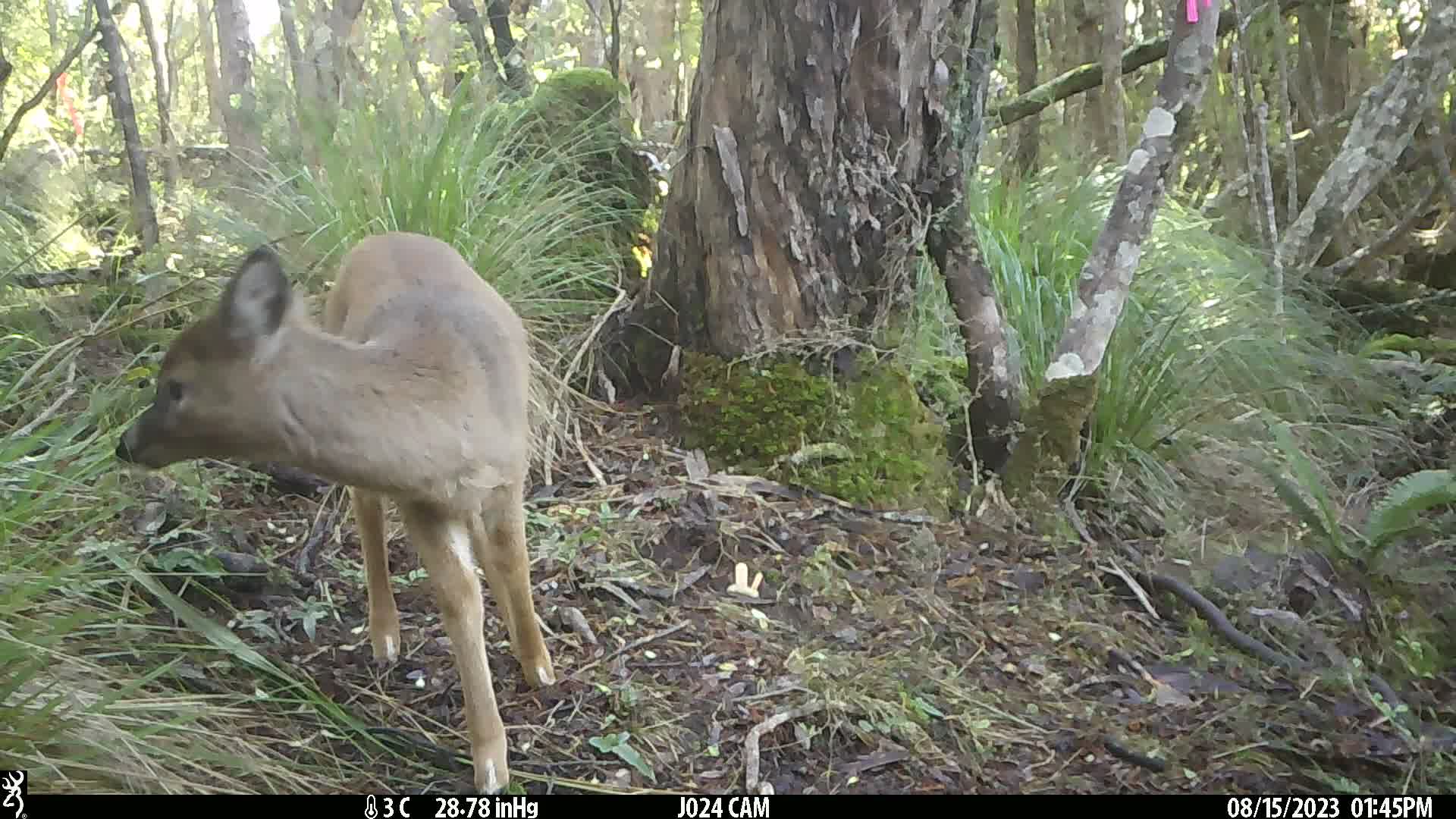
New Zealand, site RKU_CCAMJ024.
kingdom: Animalia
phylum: Chordata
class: Mammalia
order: Artiodactyla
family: Cervidae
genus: Odocoileus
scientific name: Odocoileus virginianus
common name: white-tailed deer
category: white tailed deer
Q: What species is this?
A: White tailed deer (white-tailed deer) (Odocoileus virginianus).